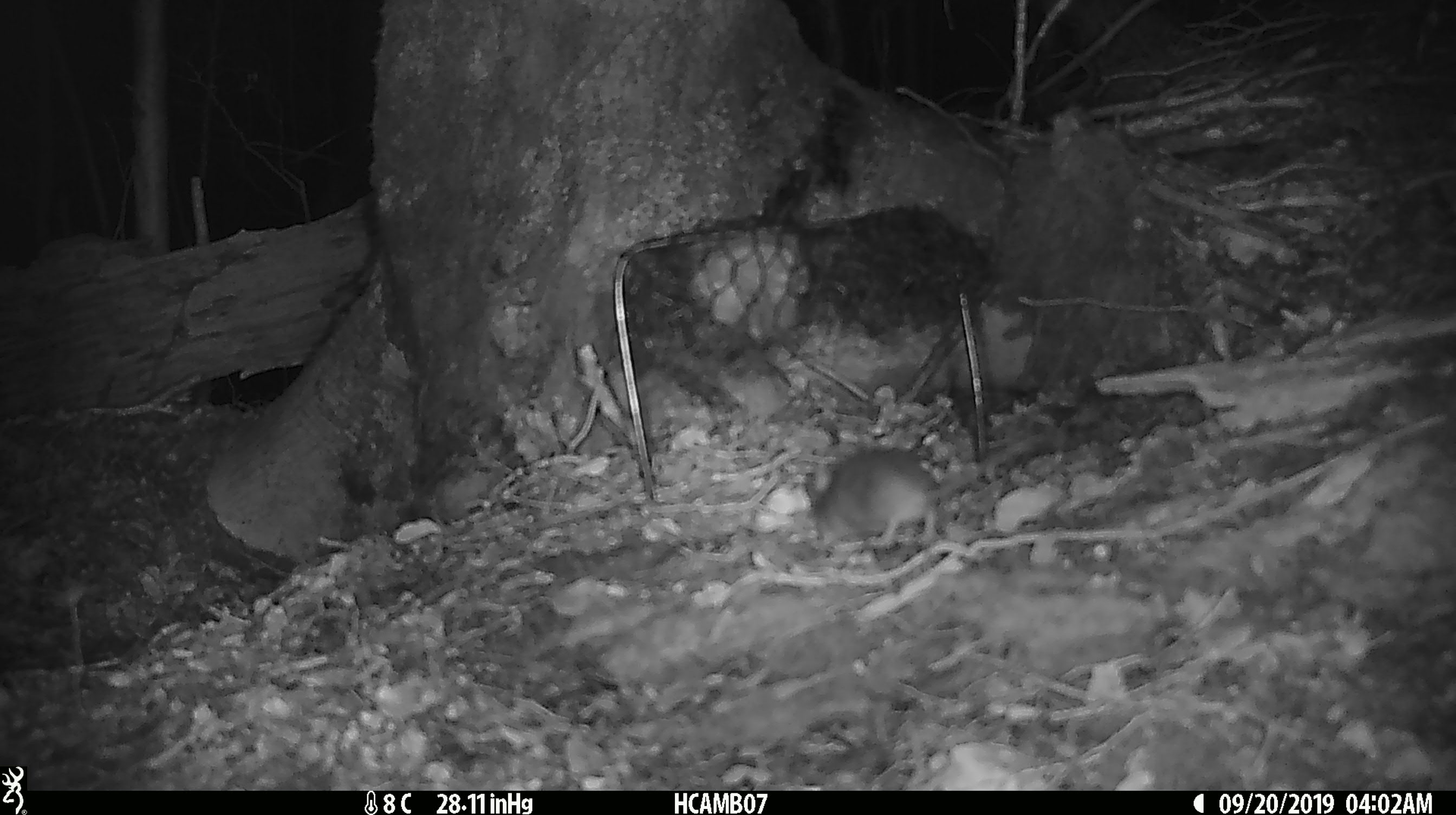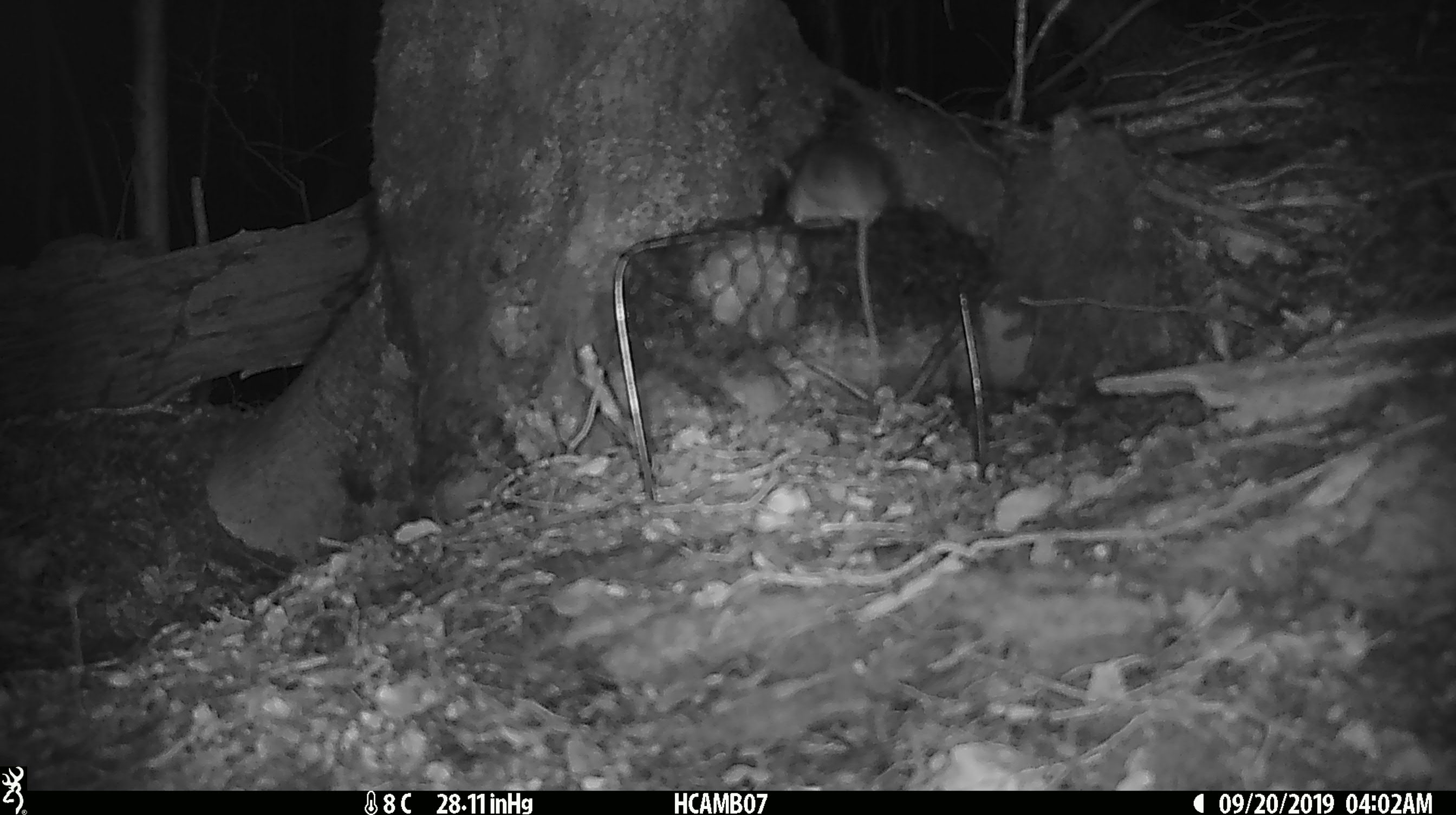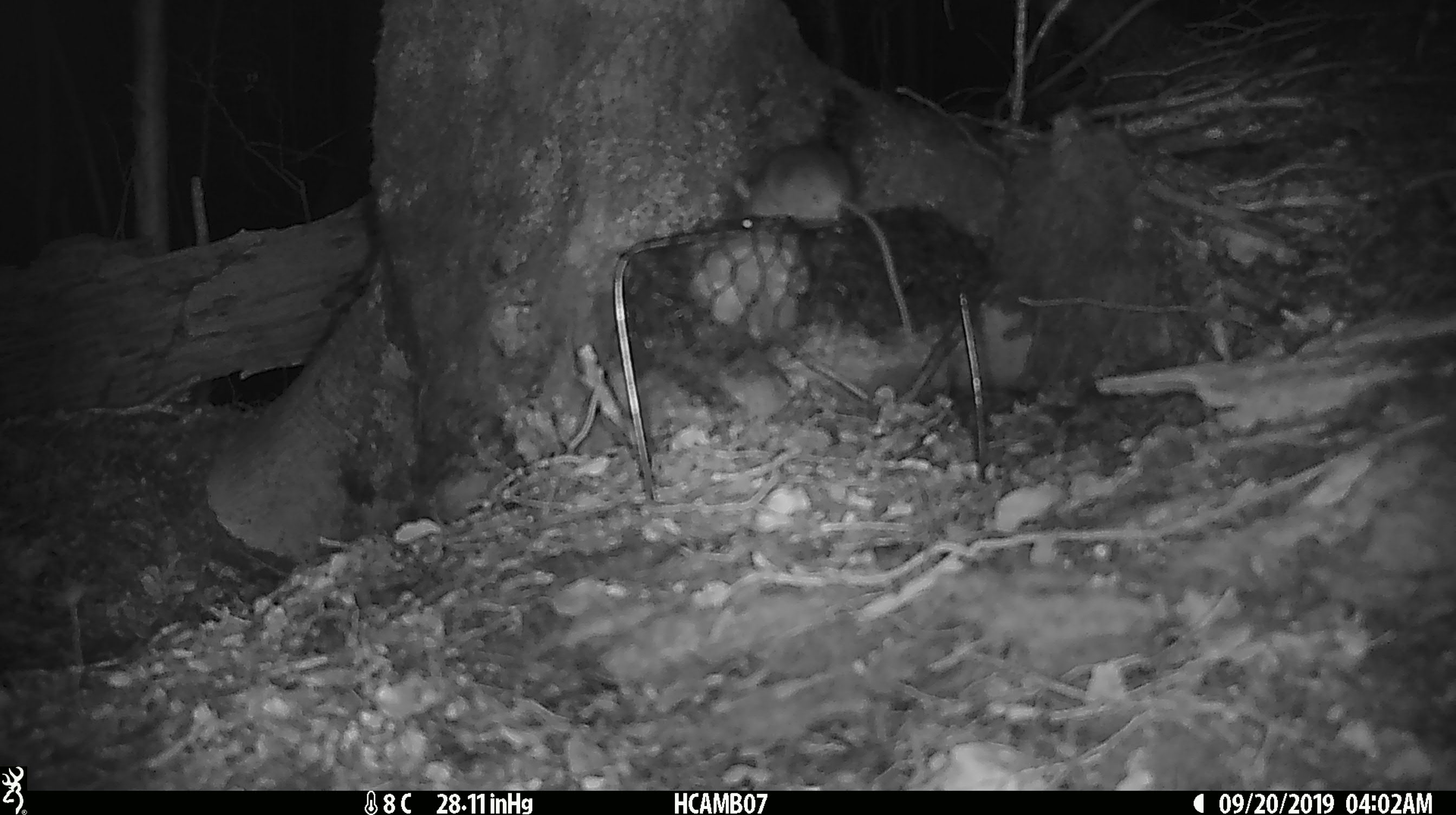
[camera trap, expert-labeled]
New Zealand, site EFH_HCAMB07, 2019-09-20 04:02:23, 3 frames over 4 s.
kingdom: Animalia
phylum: Chordata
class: Mammalia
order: Rodentia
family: Muridae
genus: Mus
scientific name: Mus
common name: mouse